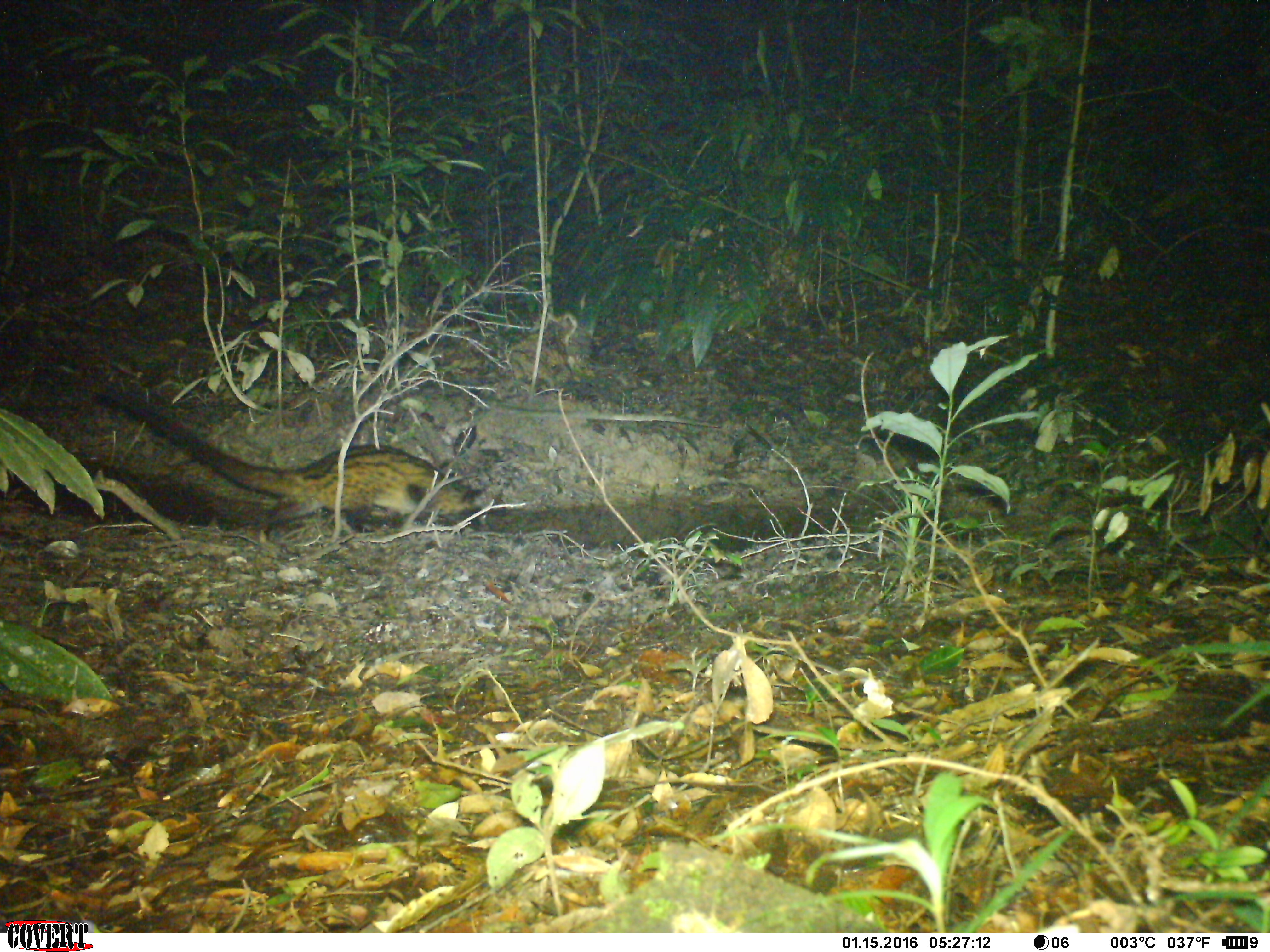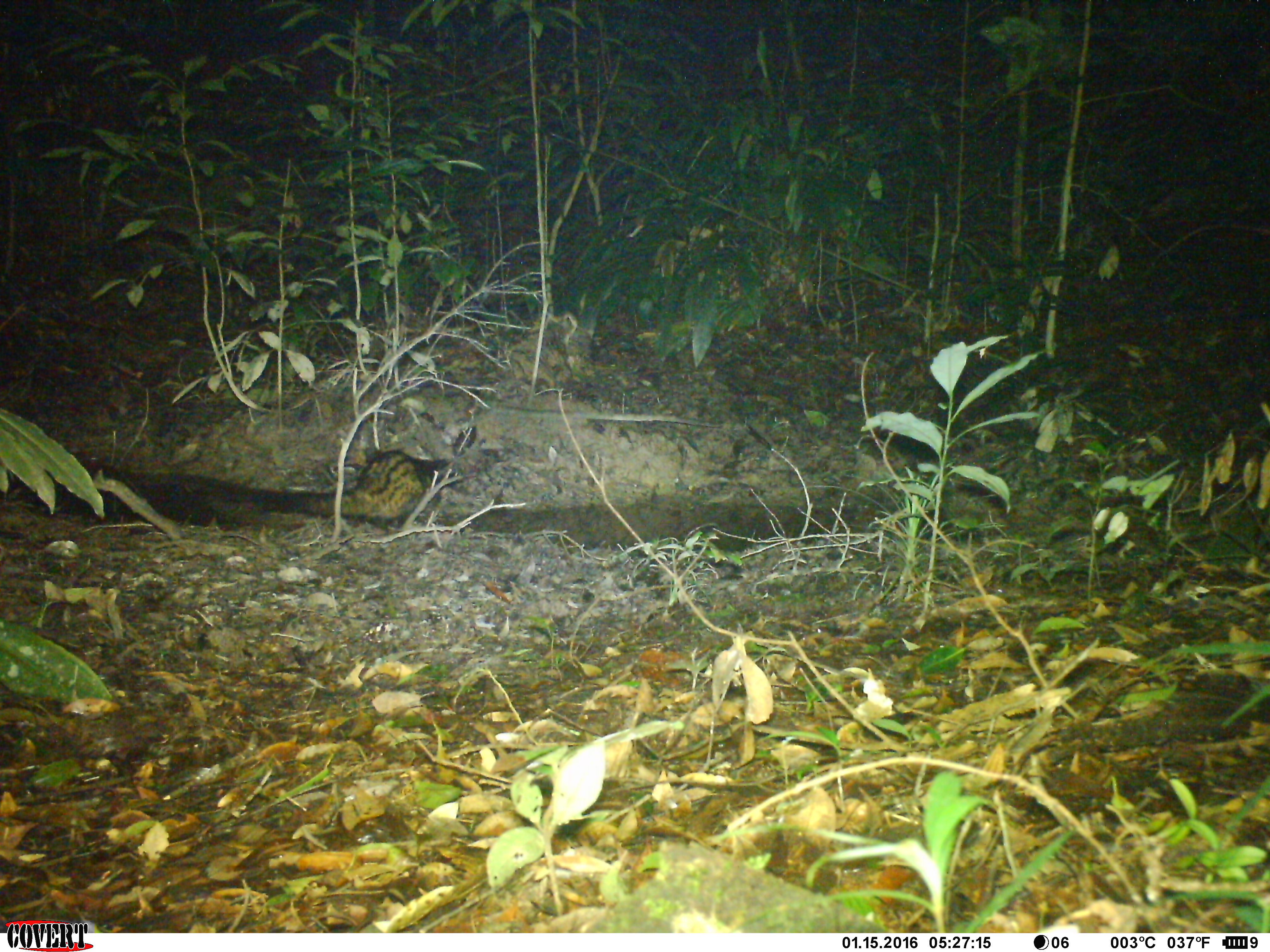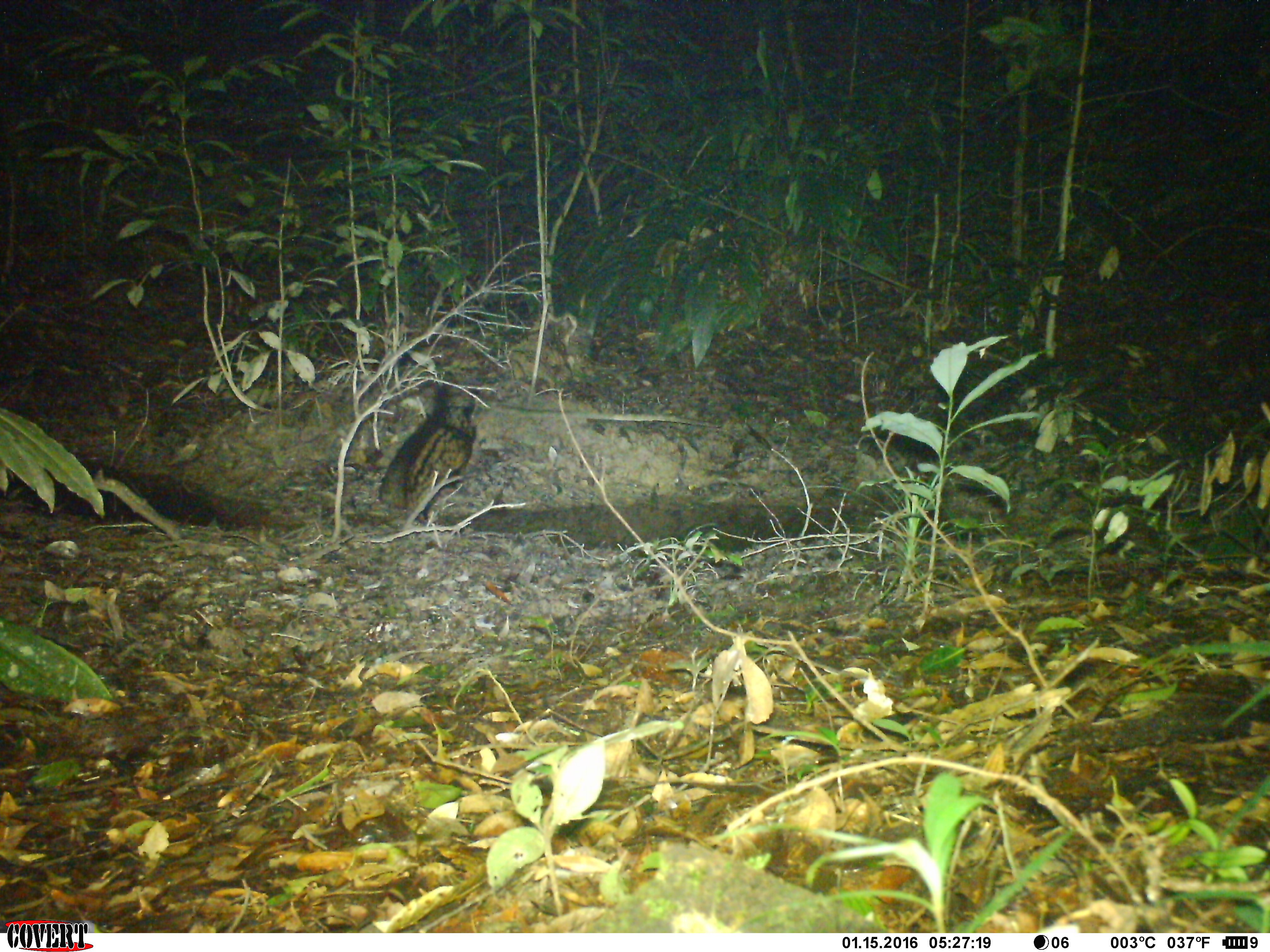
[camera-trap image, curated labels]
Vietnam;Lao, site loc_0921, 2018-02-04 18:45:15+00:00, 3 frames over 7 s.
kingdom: Animalia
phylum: Chordata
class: Mammalia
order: Carnivora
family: Viverridae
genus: Paradoxurus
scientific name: Paradoxurus hermaphroditus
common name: common palm civet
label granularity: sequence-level